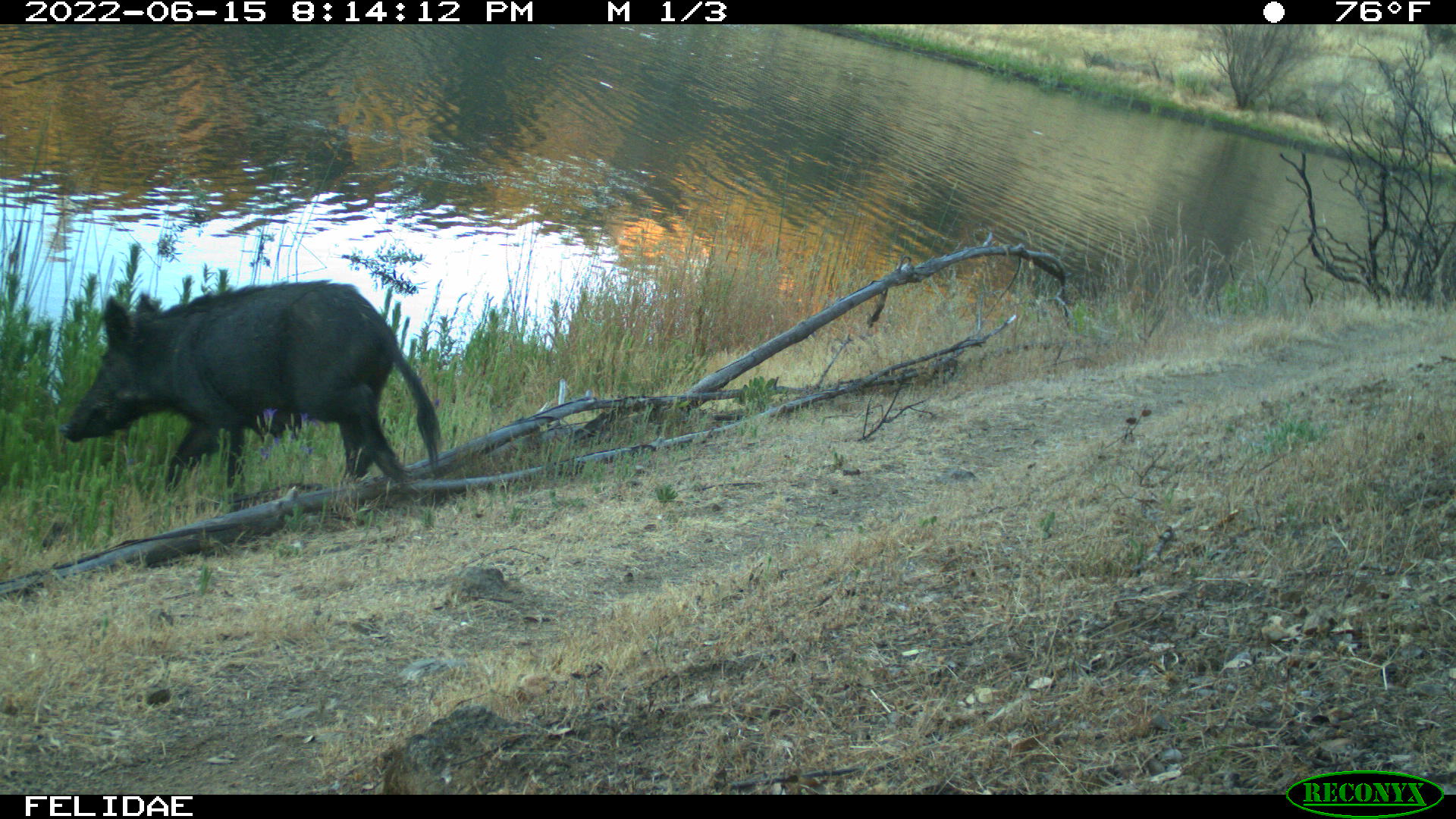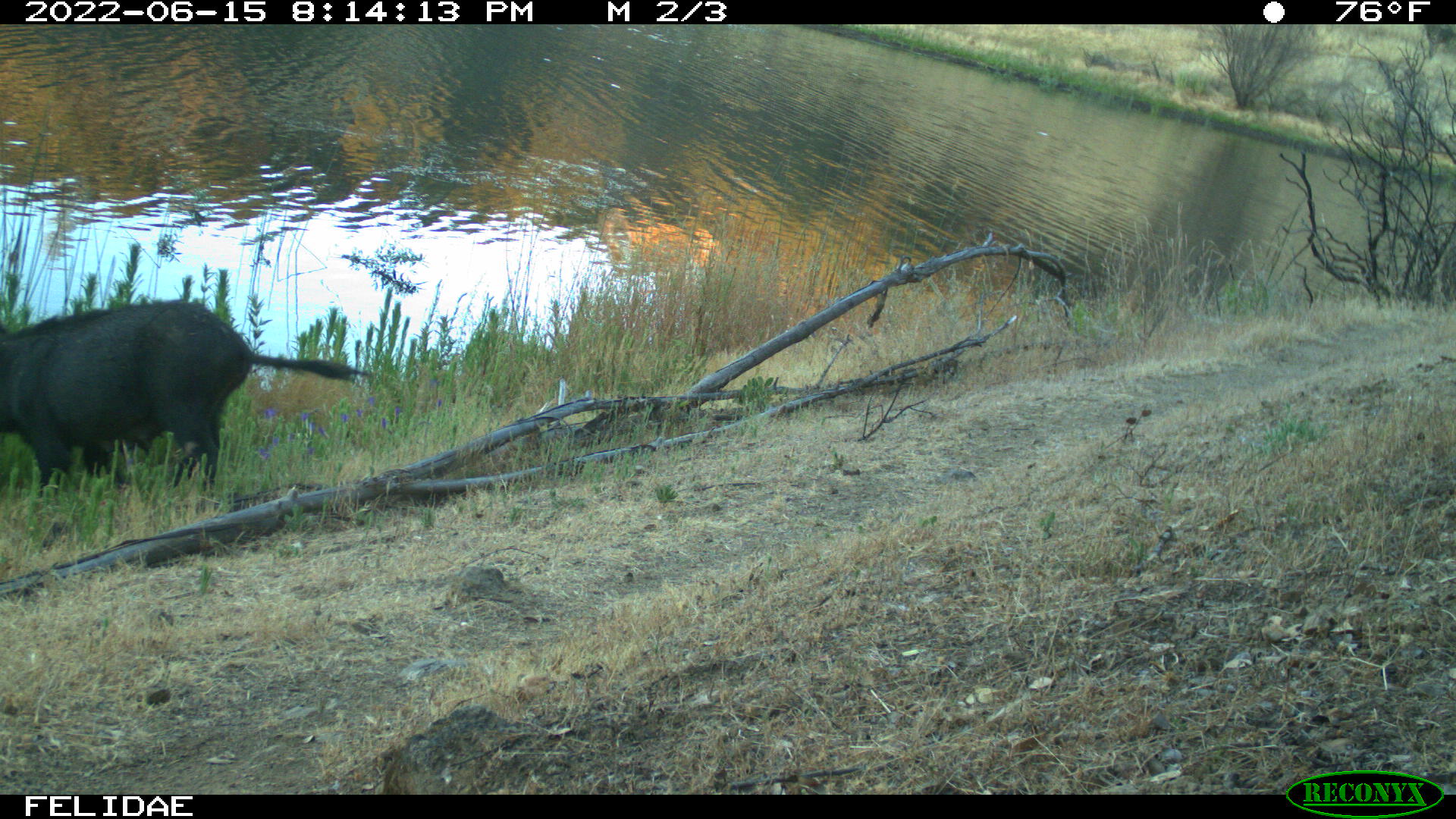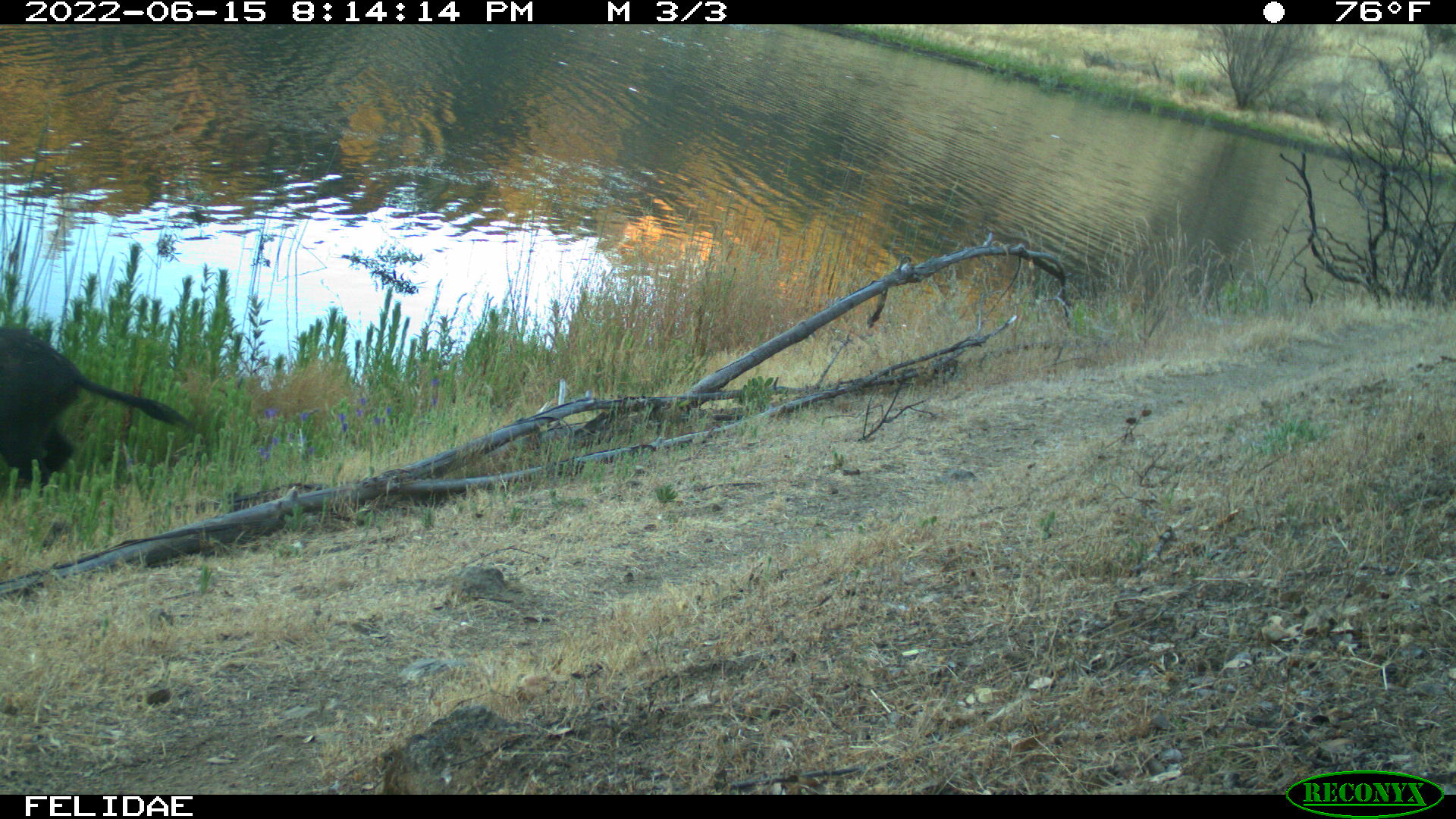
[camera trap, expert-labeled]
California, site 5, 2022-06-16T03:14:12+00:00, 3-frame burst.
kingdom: Animalia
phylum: Chordata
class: Mammalia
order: Artiodactyla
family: Suidae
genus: Sus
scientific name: Sus scrofa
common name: wild boar